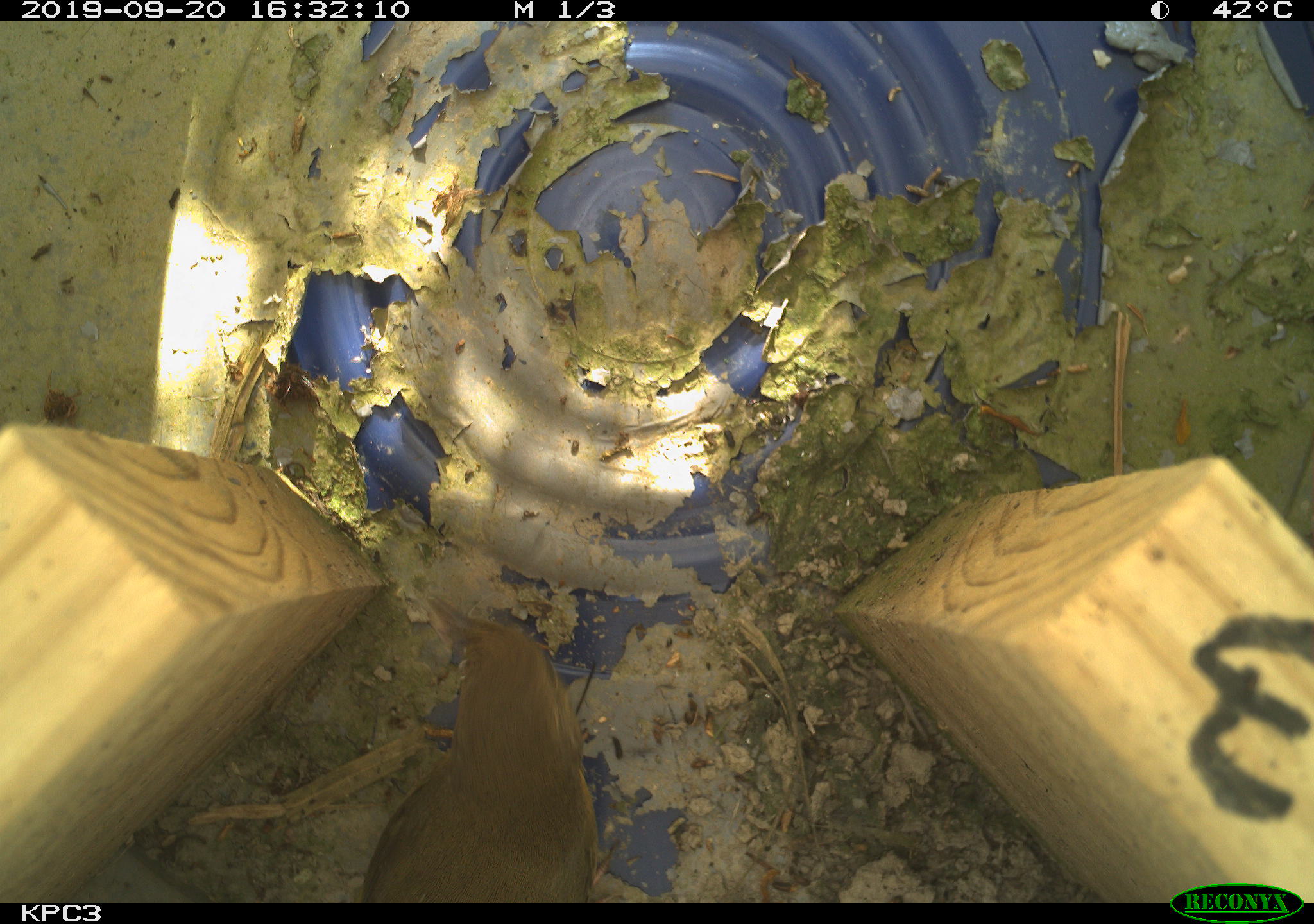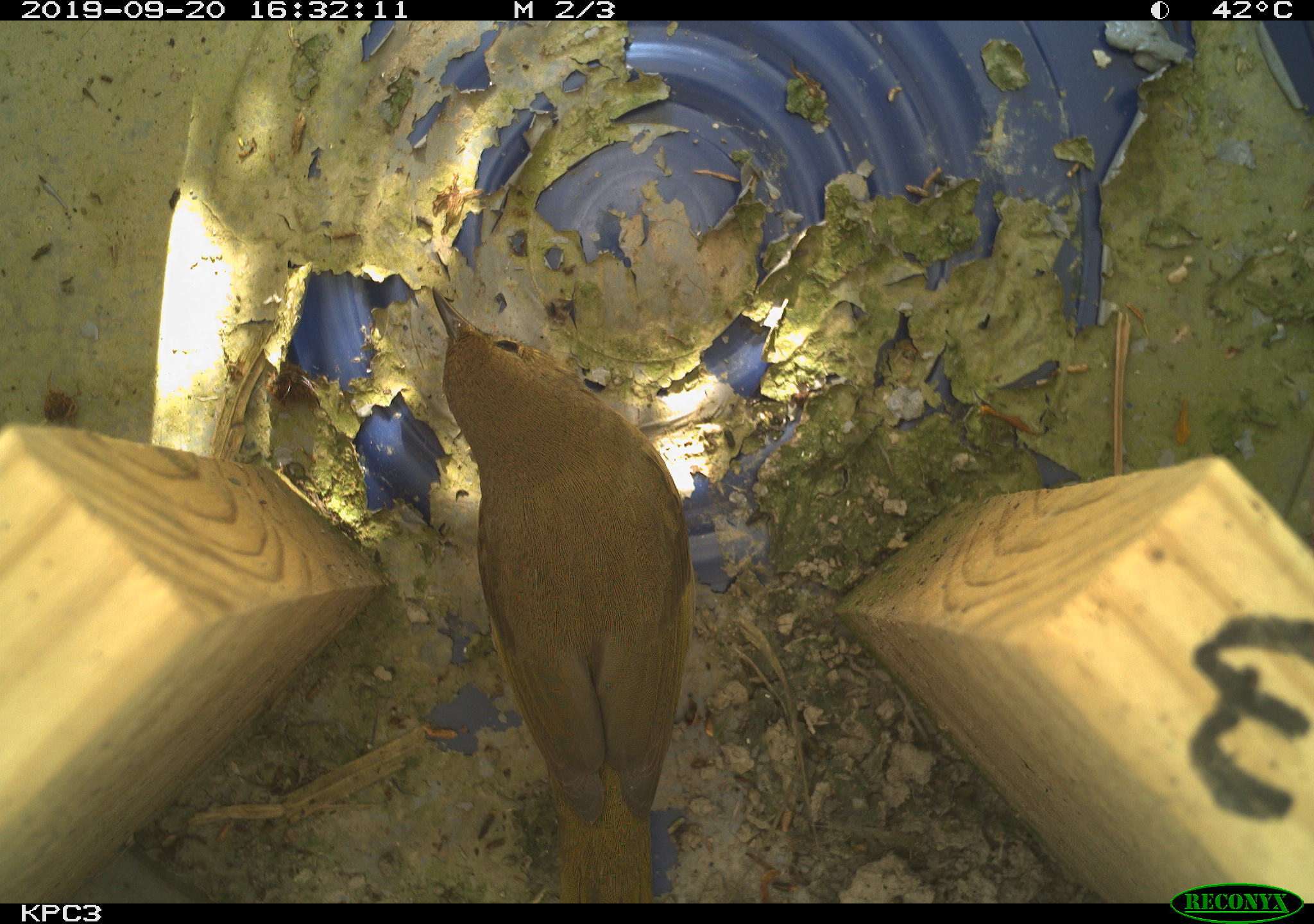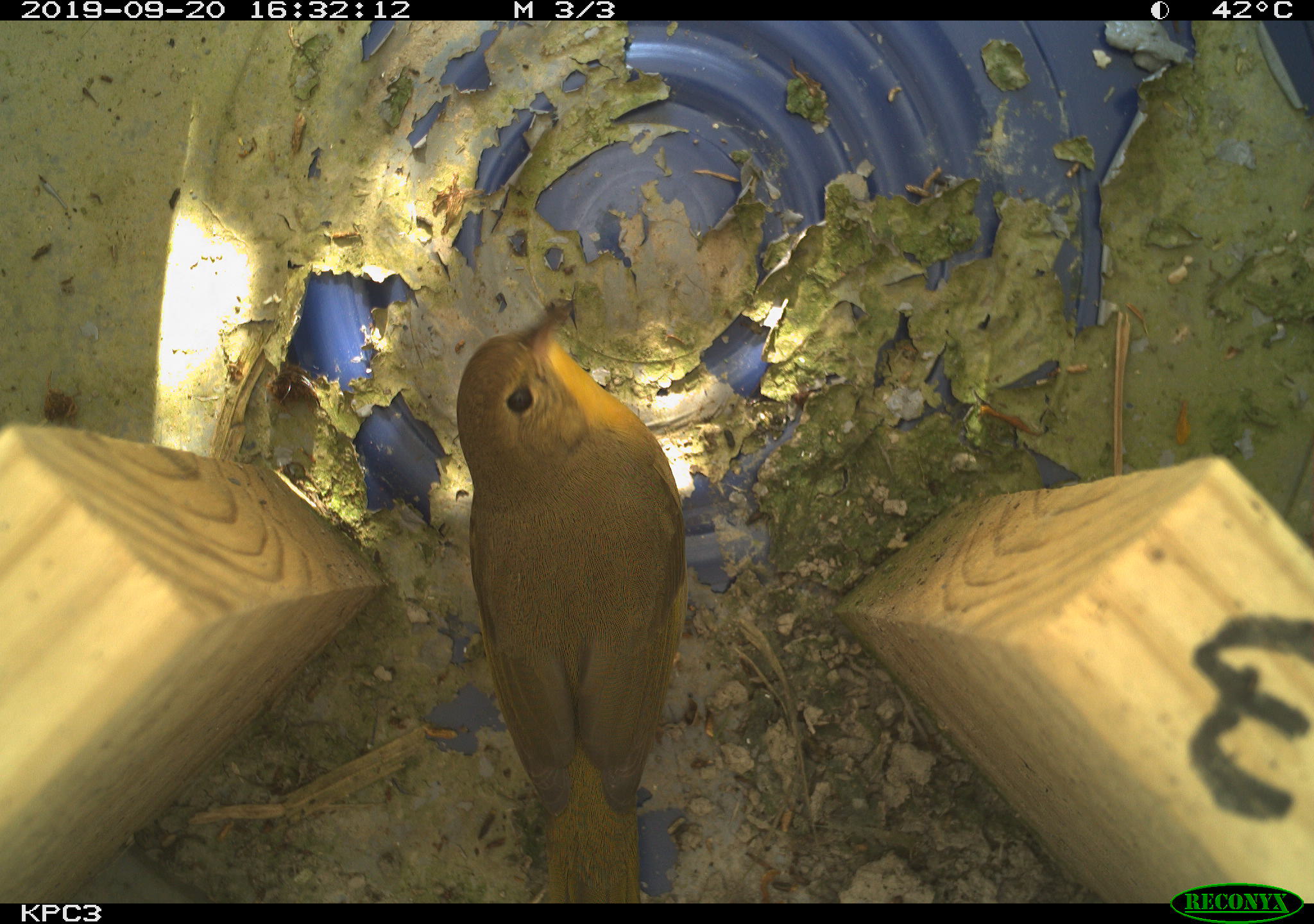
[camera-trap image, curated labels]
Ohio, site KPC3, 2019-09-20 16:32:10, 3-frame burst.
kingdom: Animalia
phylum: Chordata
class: Aves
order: Passeriformes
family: Parulidae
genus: Geothlypis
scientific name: Geothlypis trichas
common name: common yellowthroat